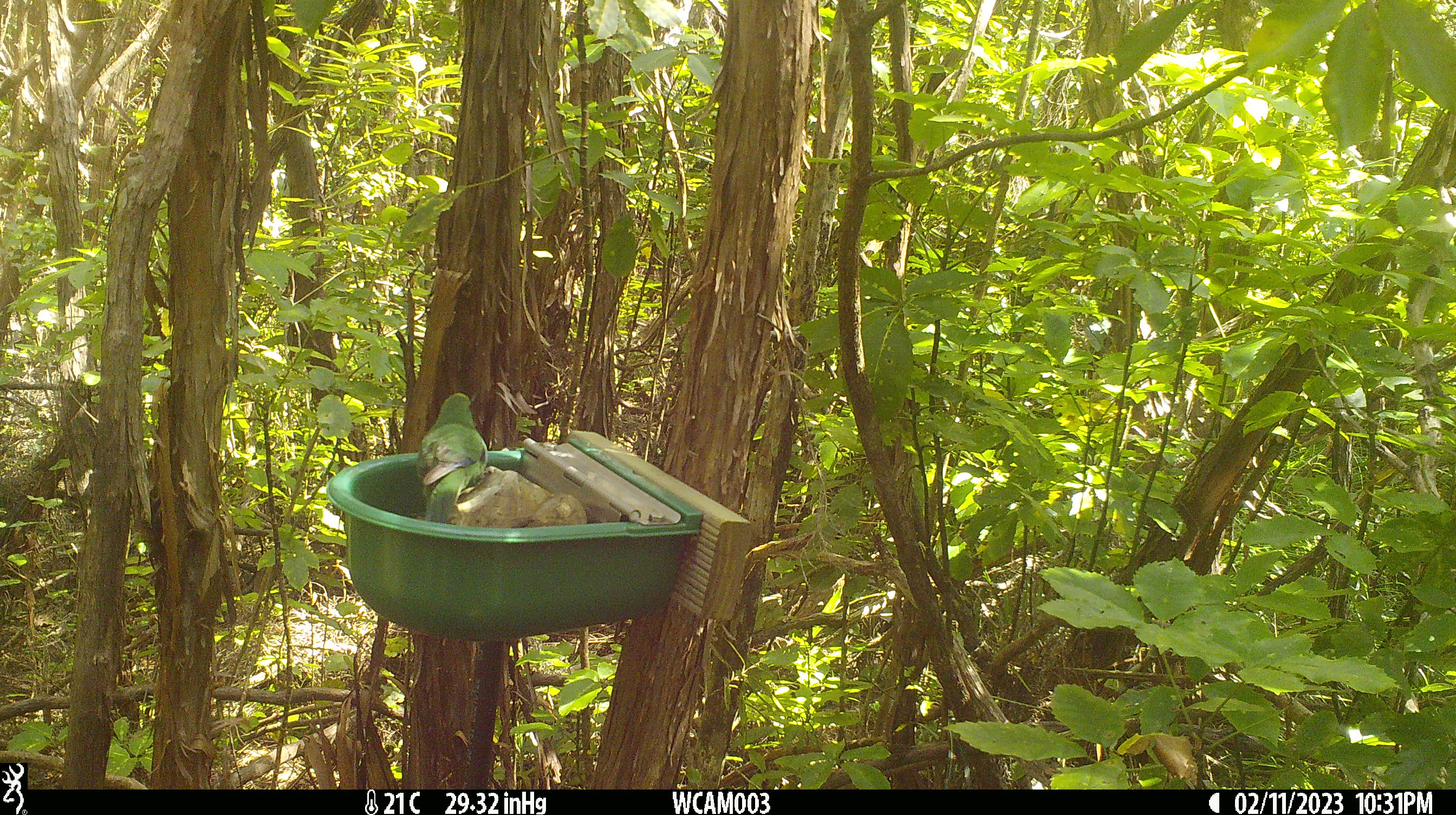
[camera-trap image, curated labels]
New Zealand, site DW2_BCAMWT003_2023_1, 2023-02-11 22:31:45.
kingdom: Animalia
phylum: Chordata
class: Aves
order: Psittaciformes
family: Psittaculidae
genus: Cyanoramphus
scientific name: Cyanoramphus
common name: parakeet